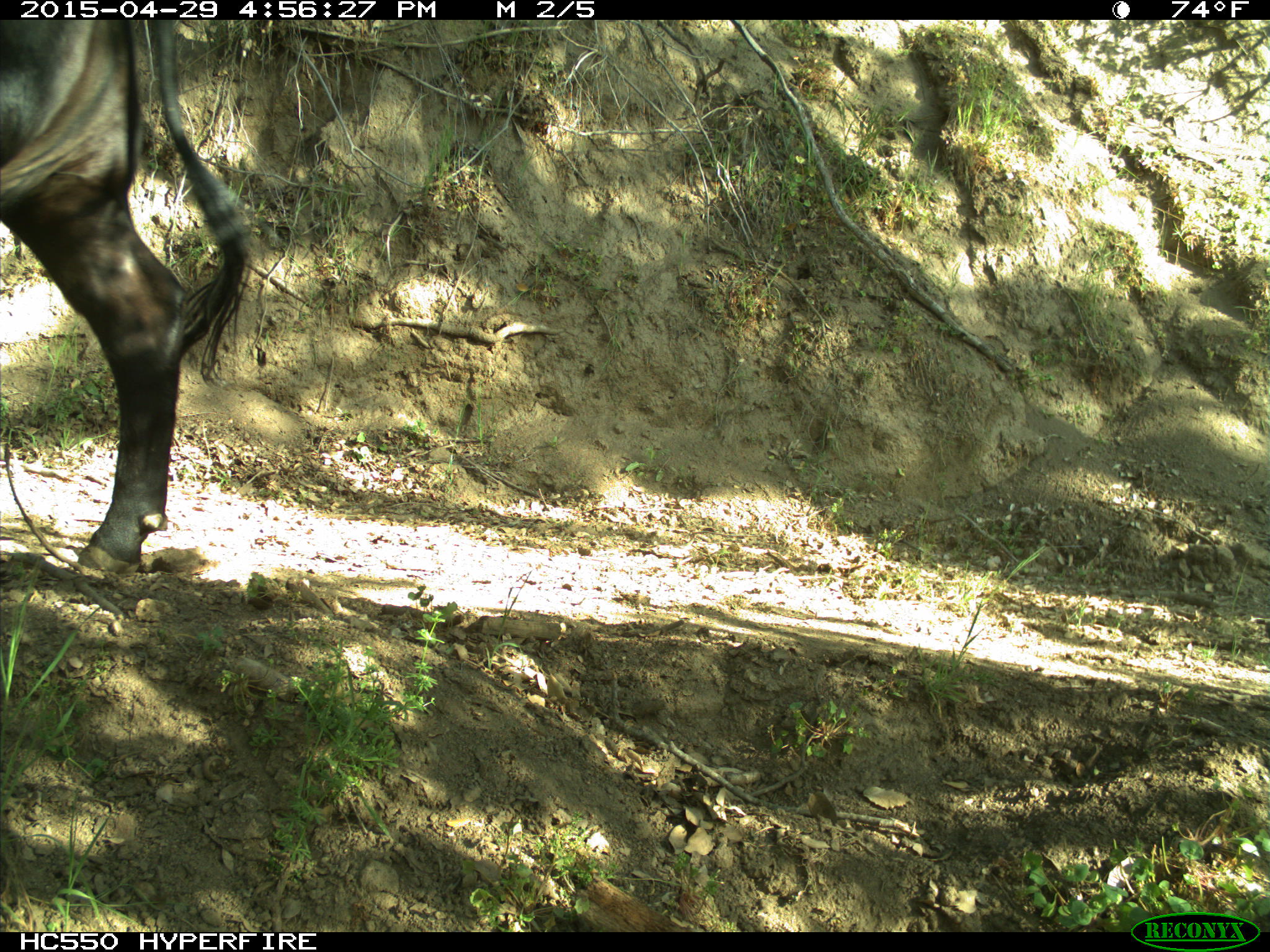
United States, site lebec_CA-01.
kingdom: Animalia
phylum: Chordata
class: Mammalia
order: Artiodactyla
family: Bovidae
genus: Bos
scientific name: Bos taurus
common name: domestic cow